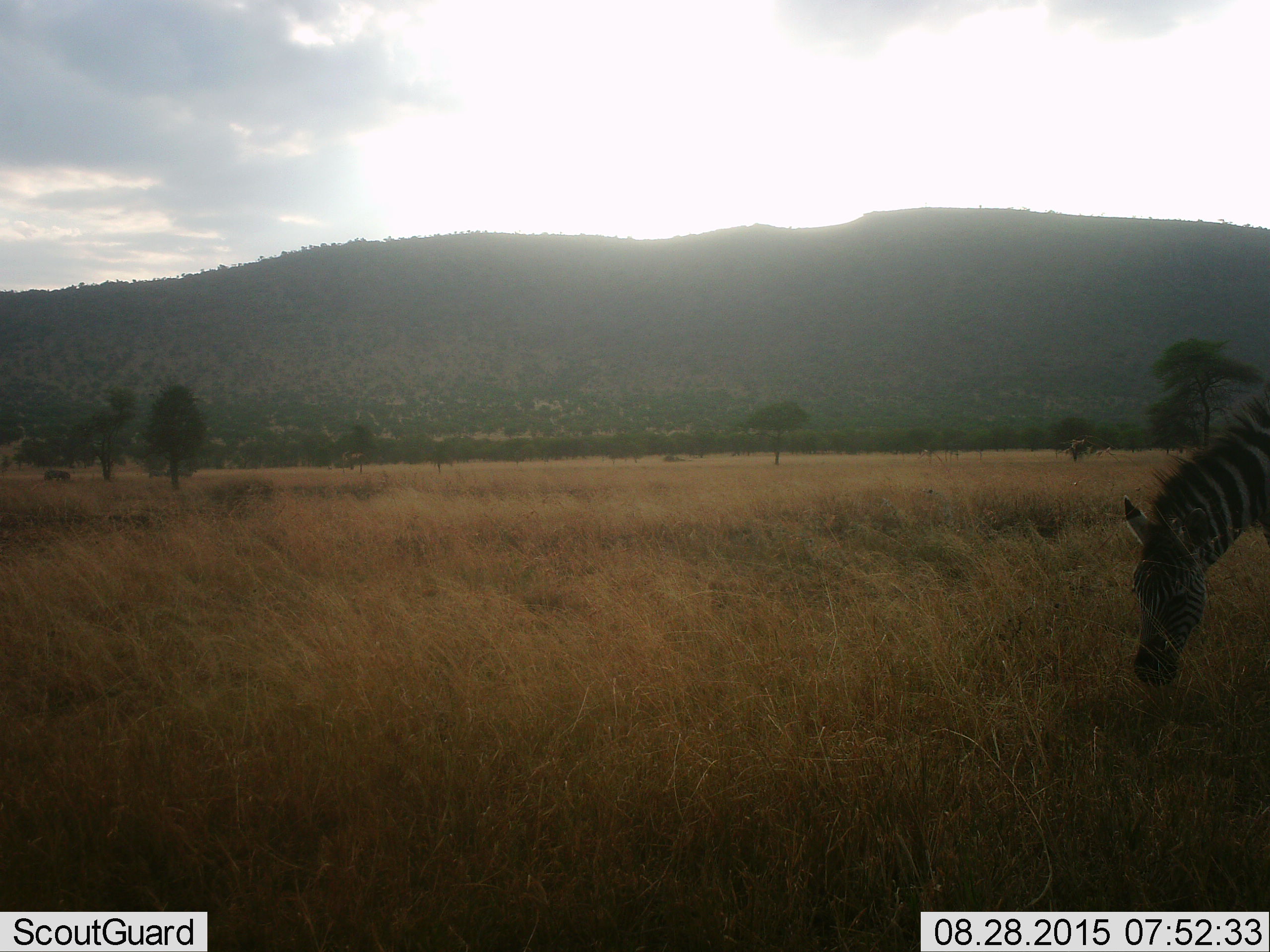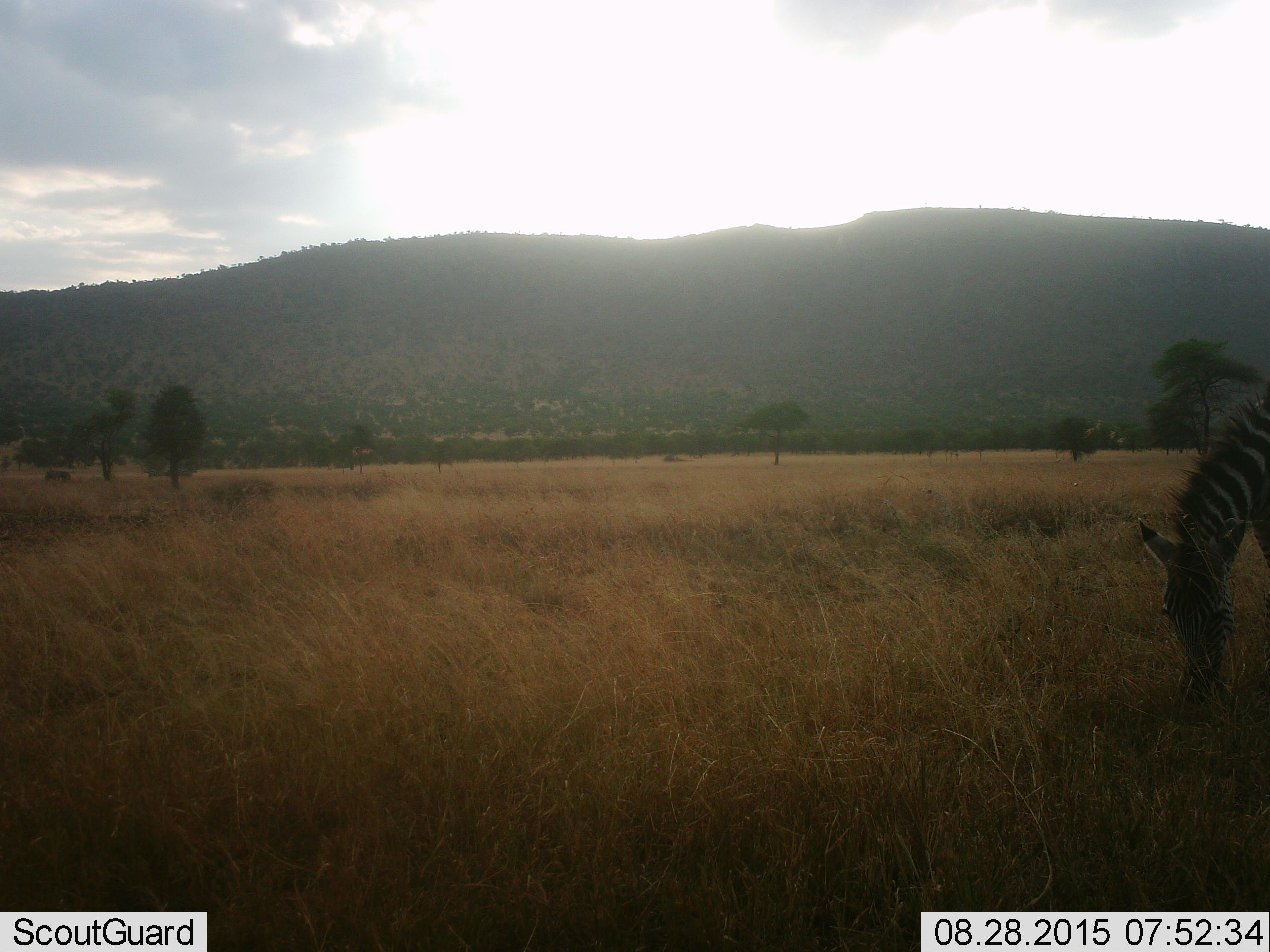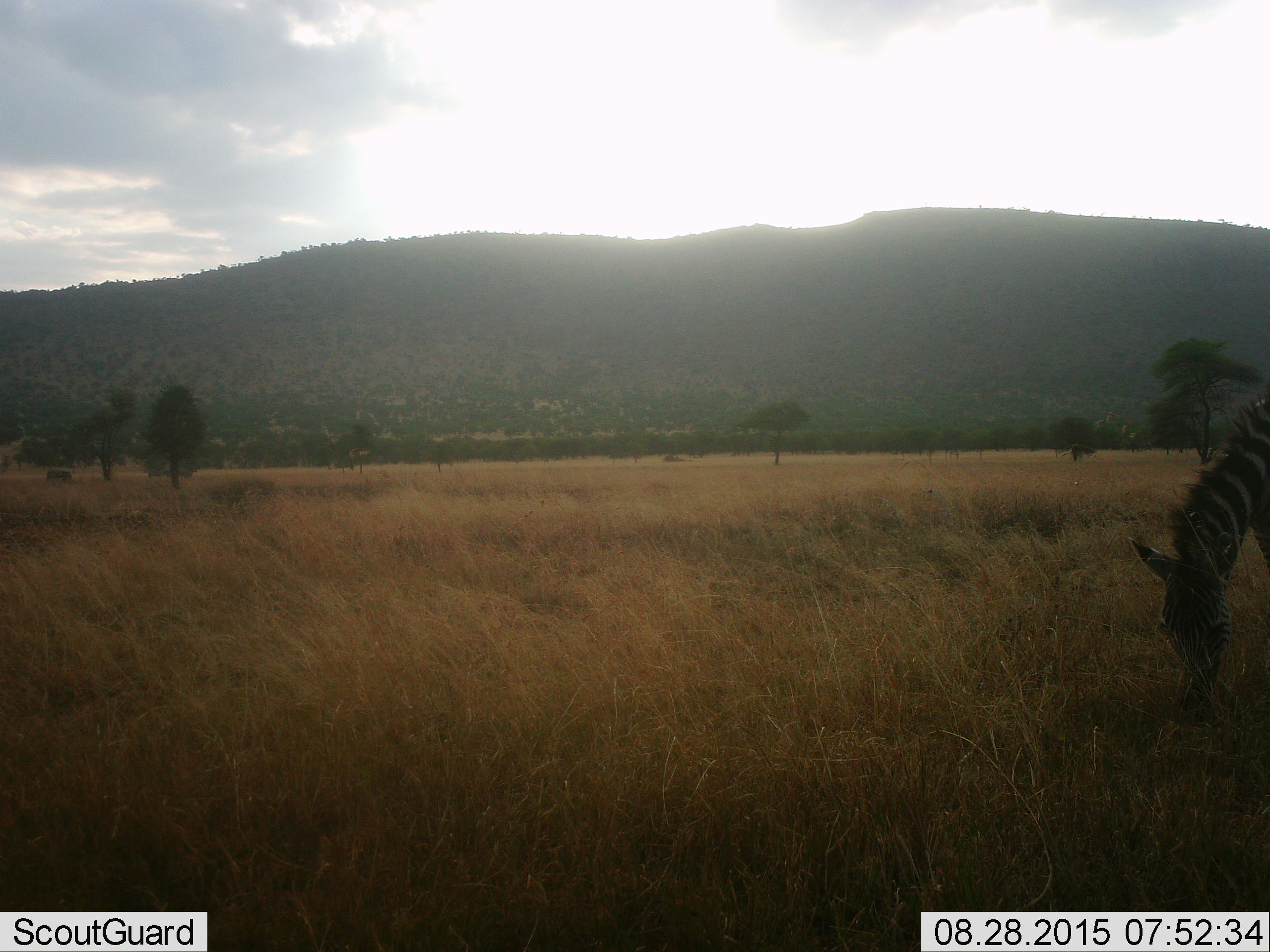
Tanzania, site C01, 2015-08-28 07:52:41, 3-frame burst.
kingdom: Animalia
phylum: Chordata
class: Mammalia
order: Perissodactyla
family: Equidae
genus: Equus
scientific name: Equus quagga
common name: plains zebra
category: zebra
Zebra (plains zebra) (Equus quagga), count 1. Behavior (volunteer vote fractions): standing 30%, resting 0%, moving 0%, interacting 0%. Young present (vote fraction): 5%. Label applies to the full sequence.